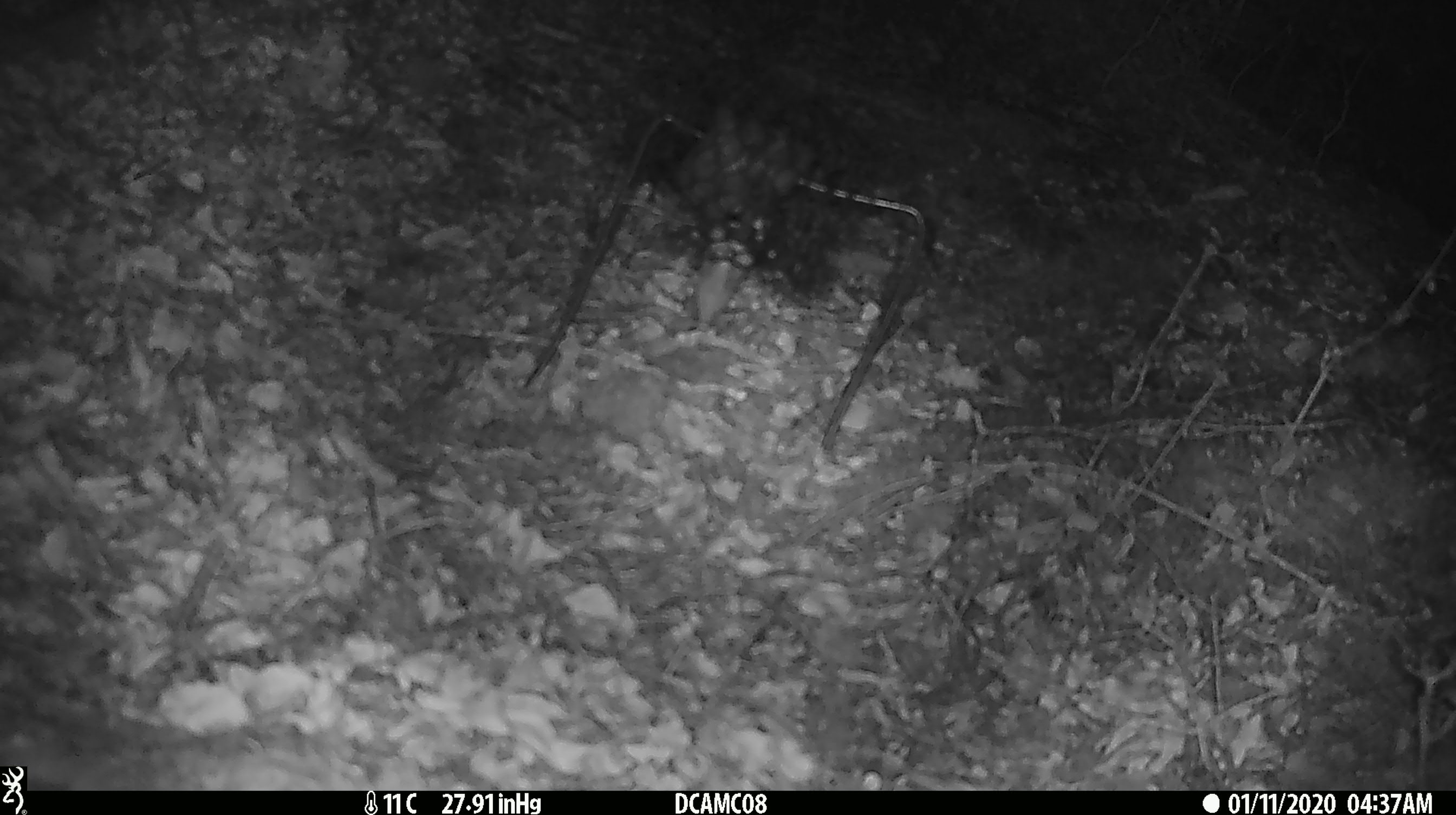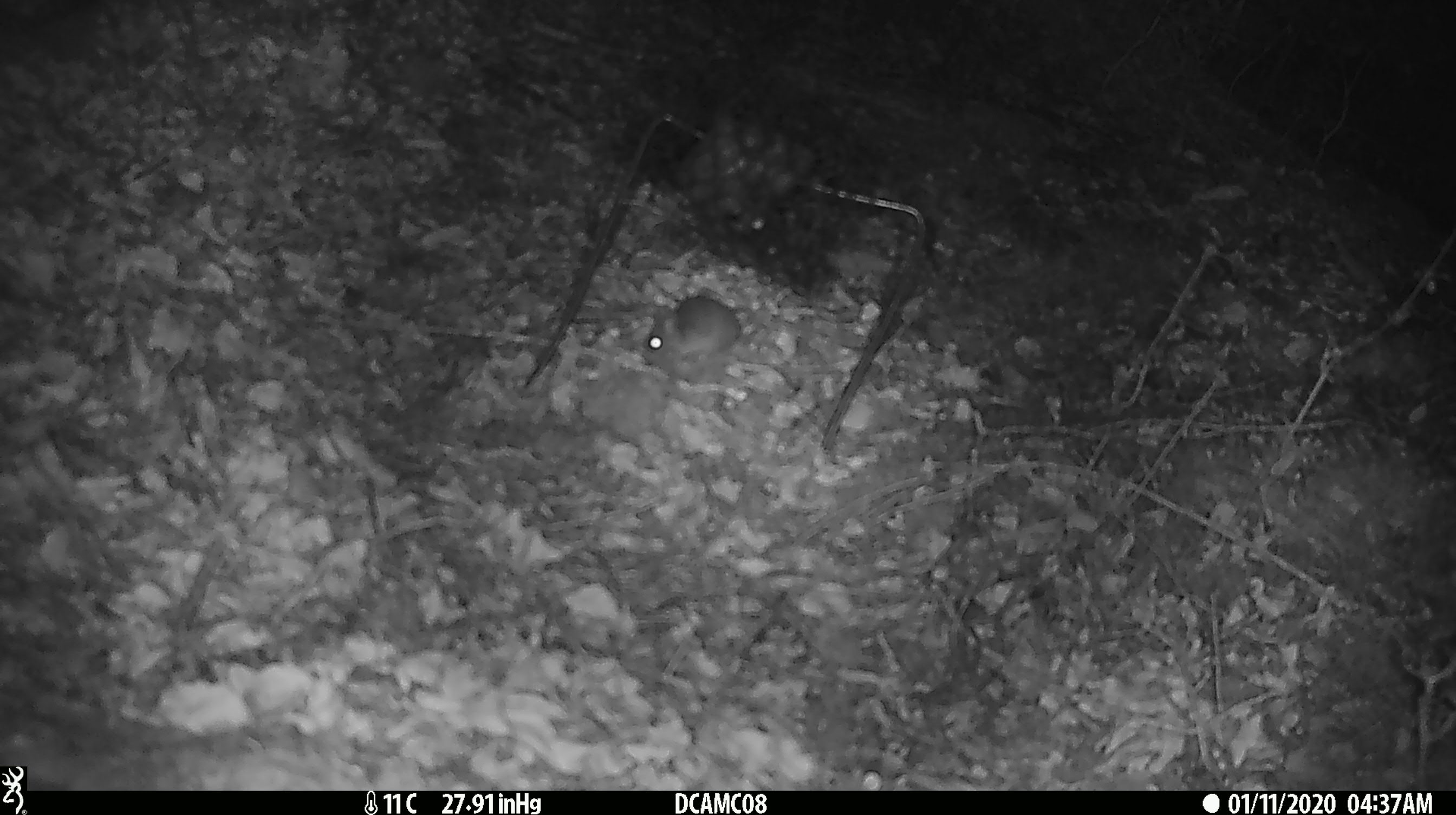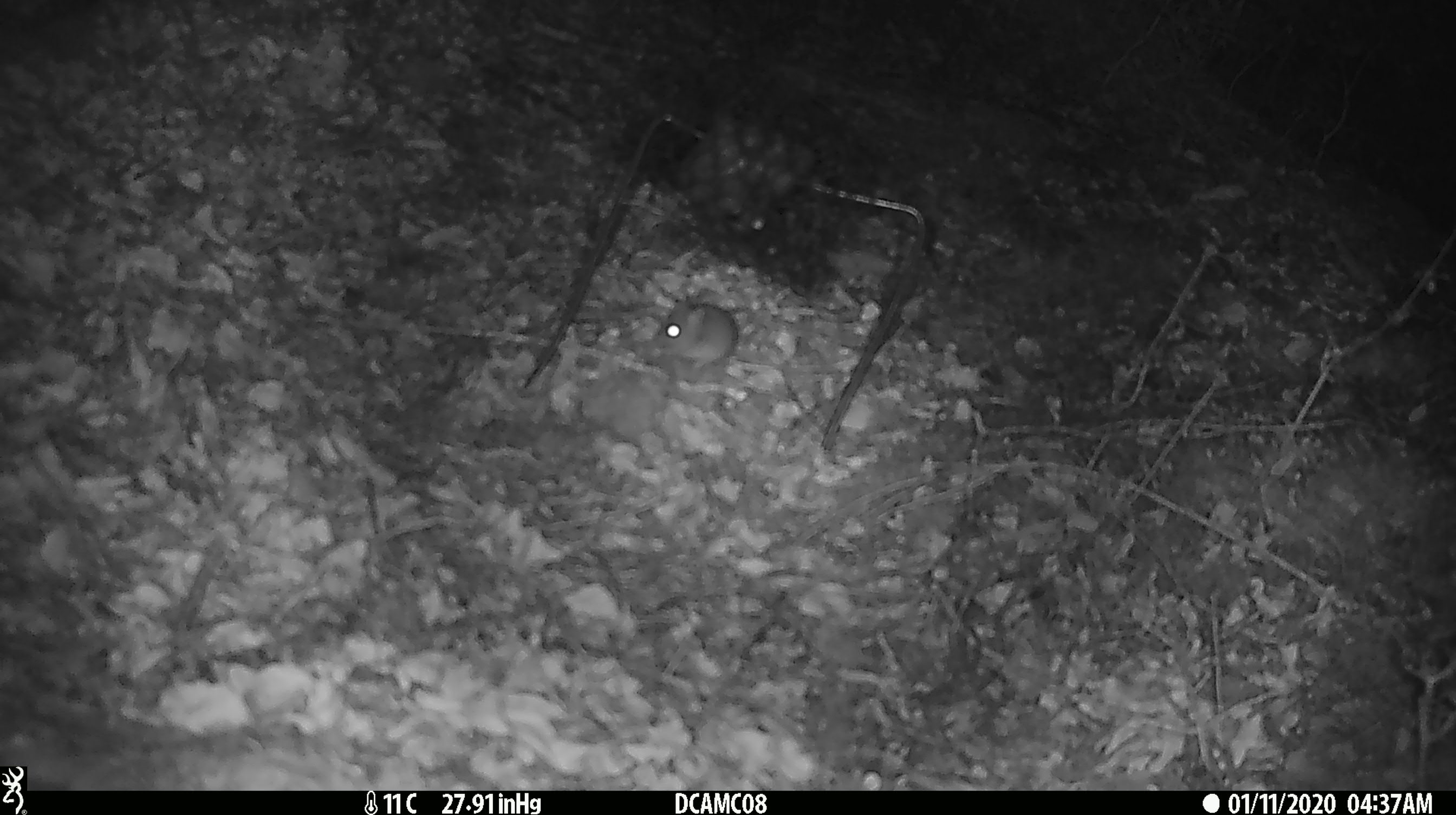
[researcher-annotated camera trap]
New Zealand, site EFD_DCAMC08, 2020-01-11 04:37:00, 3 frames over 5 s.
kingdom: Animalia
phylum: Chordata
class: Mammalia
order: Rodentia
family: Muridae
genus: Mus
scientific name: Mus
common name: mouse